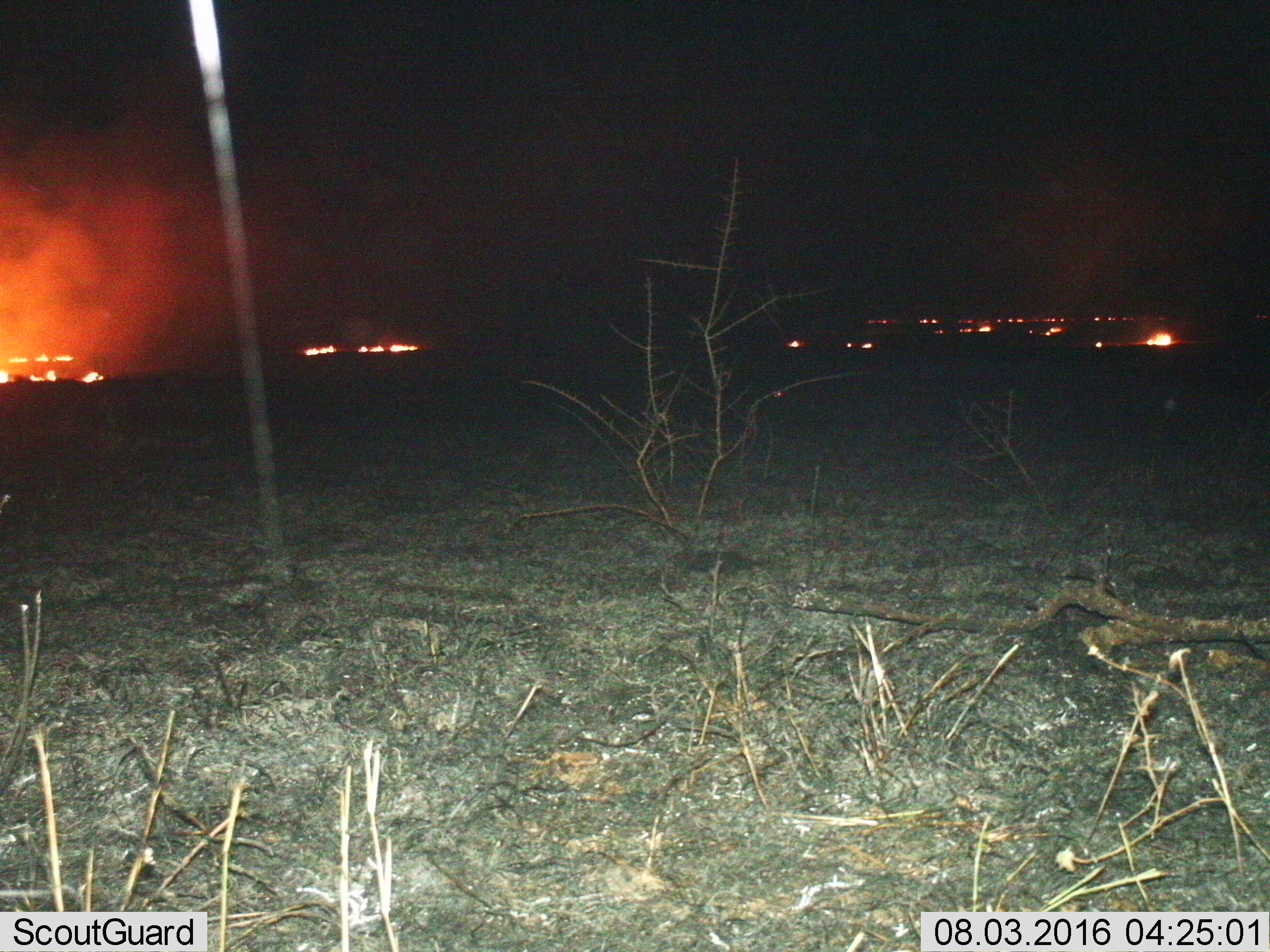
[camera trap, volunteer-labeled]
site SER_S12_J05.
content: unidentified animal